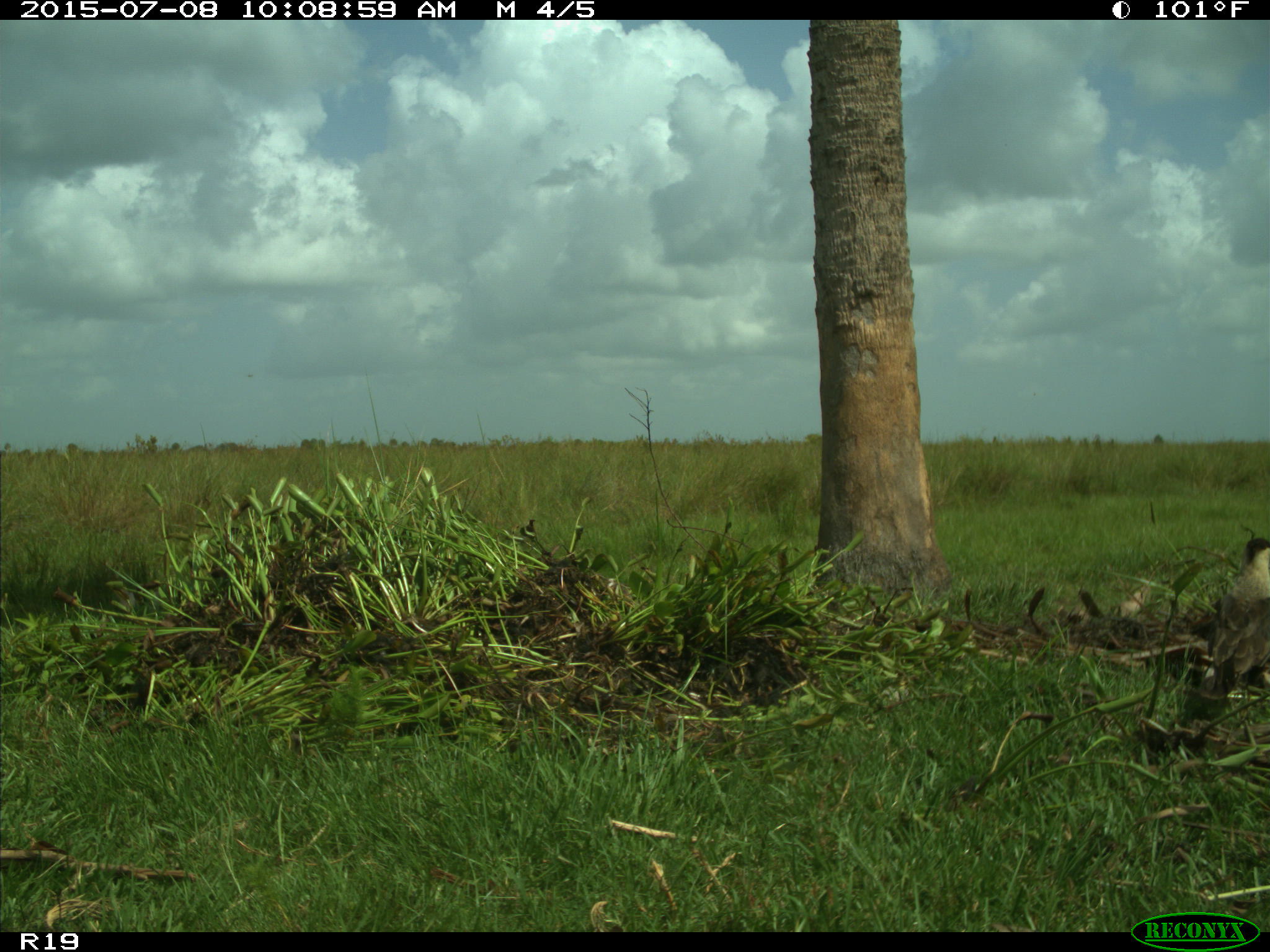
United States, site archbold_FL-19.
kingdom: Animalia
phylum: Chordata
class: Aves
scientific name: Aves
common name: birds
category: unidentified bird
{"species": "unidentified bird (birds) (Aves)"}